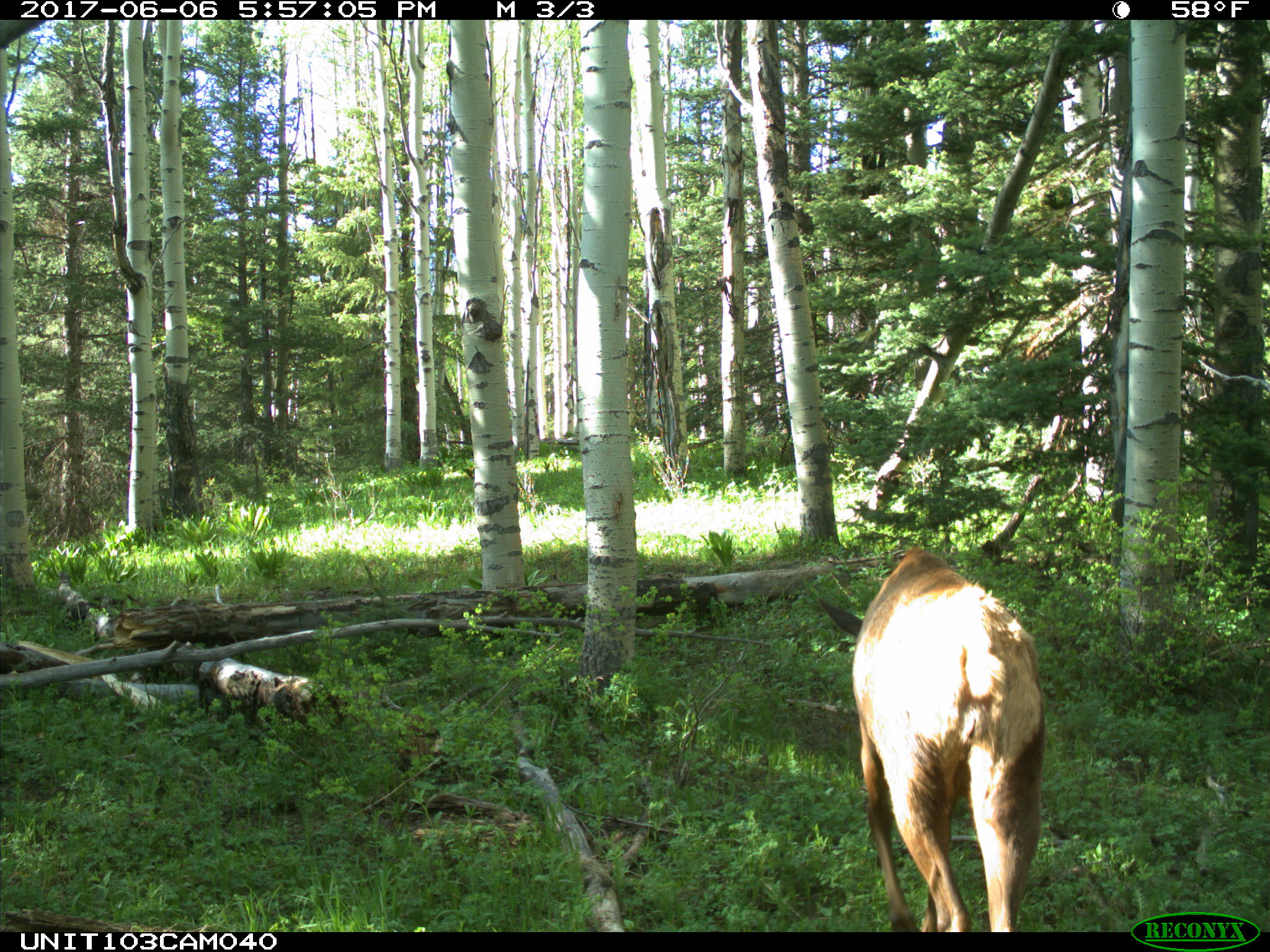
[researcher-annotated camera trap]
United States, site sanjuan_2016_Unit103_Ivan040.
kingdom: Animalia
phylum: Chordata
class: Mammalia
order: Artiodactyla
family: Cervidae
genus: Cervus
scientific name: Cervus elaphus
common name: red deer